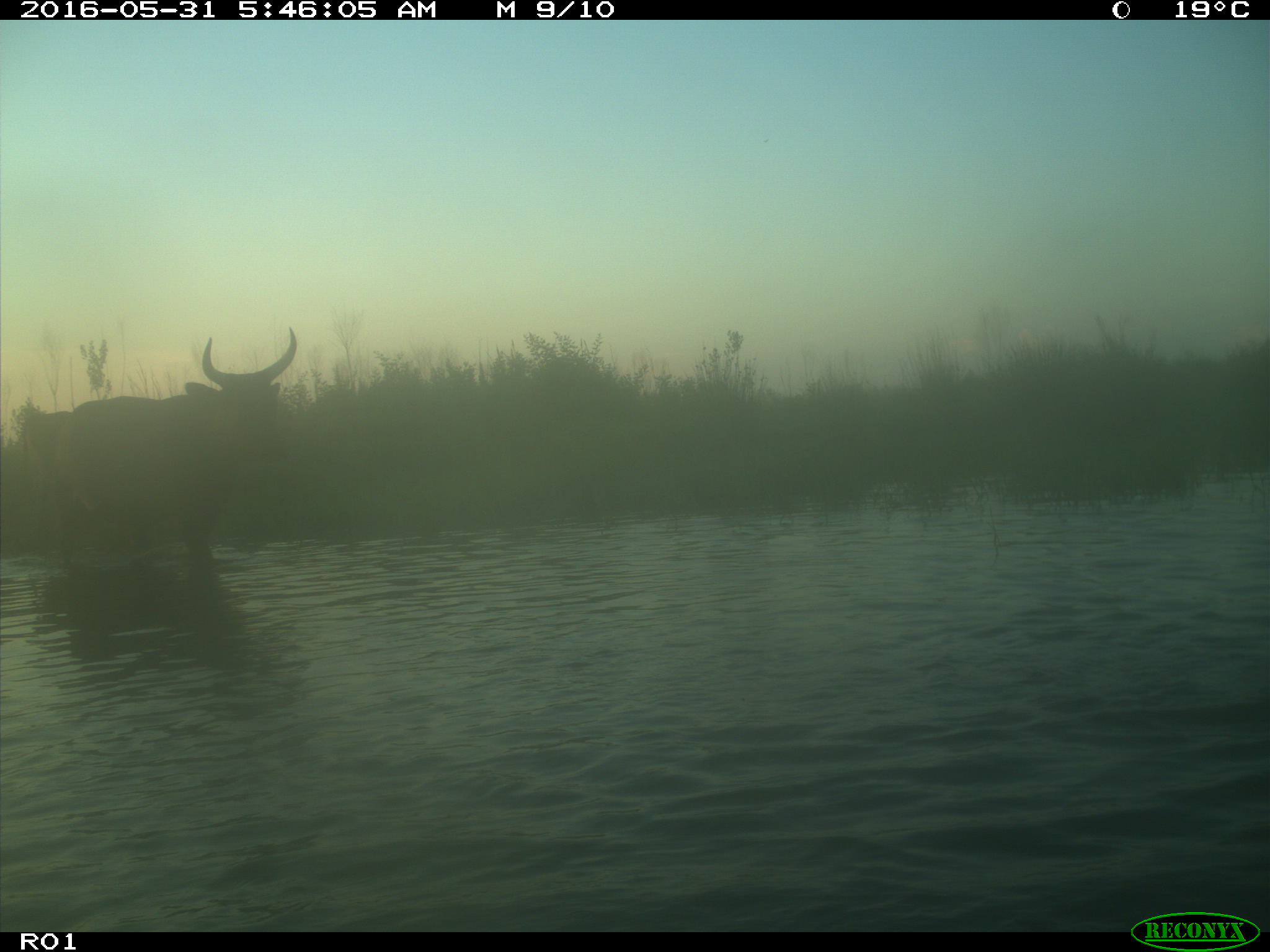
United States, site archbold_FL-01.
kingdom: Animalia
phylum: Chordata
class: Mammalia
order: Artiodactyla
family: Bovidae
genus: Bos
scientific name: Bos taurus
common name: domestic cow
Bos taurus (domestic cow).